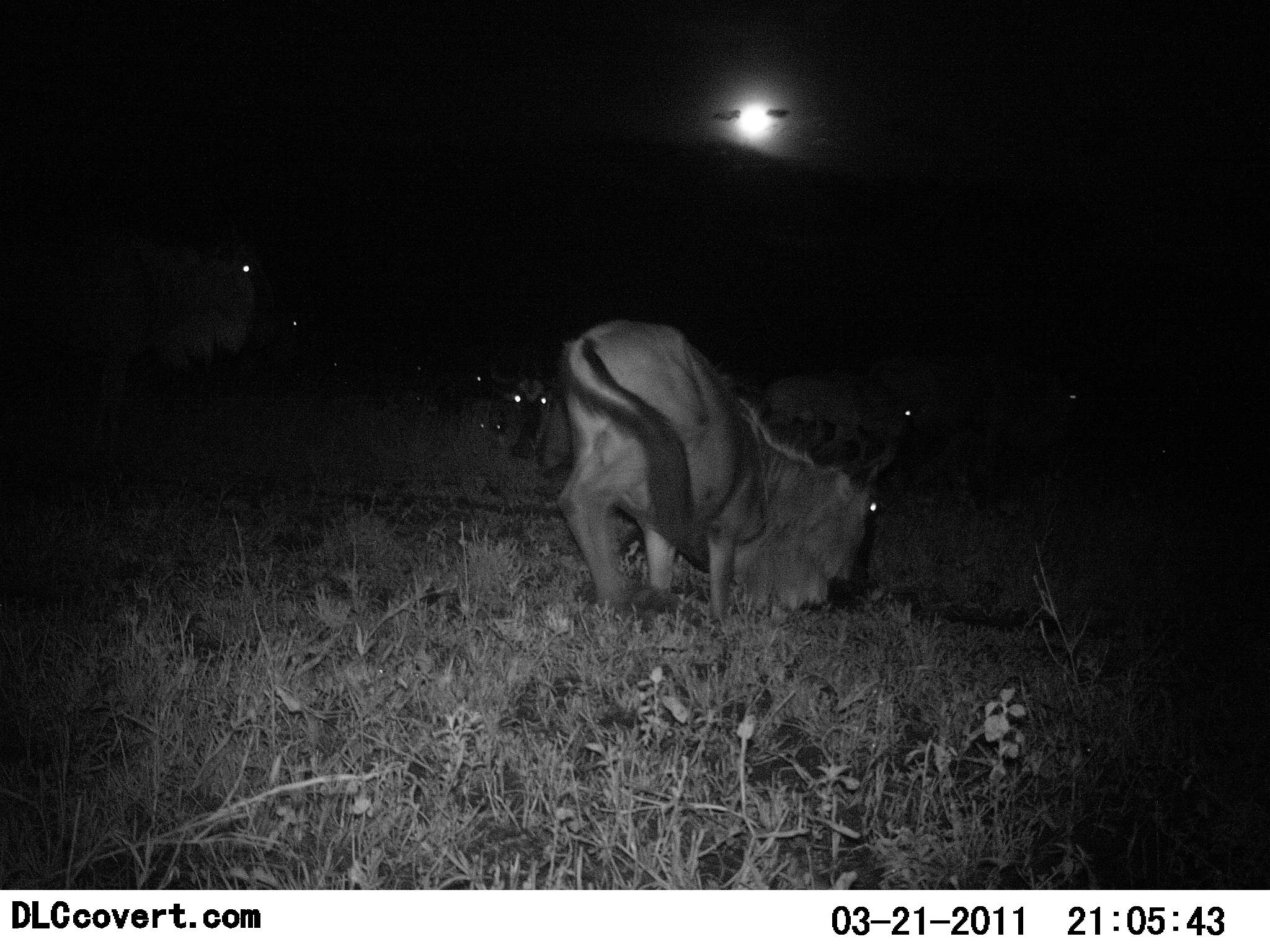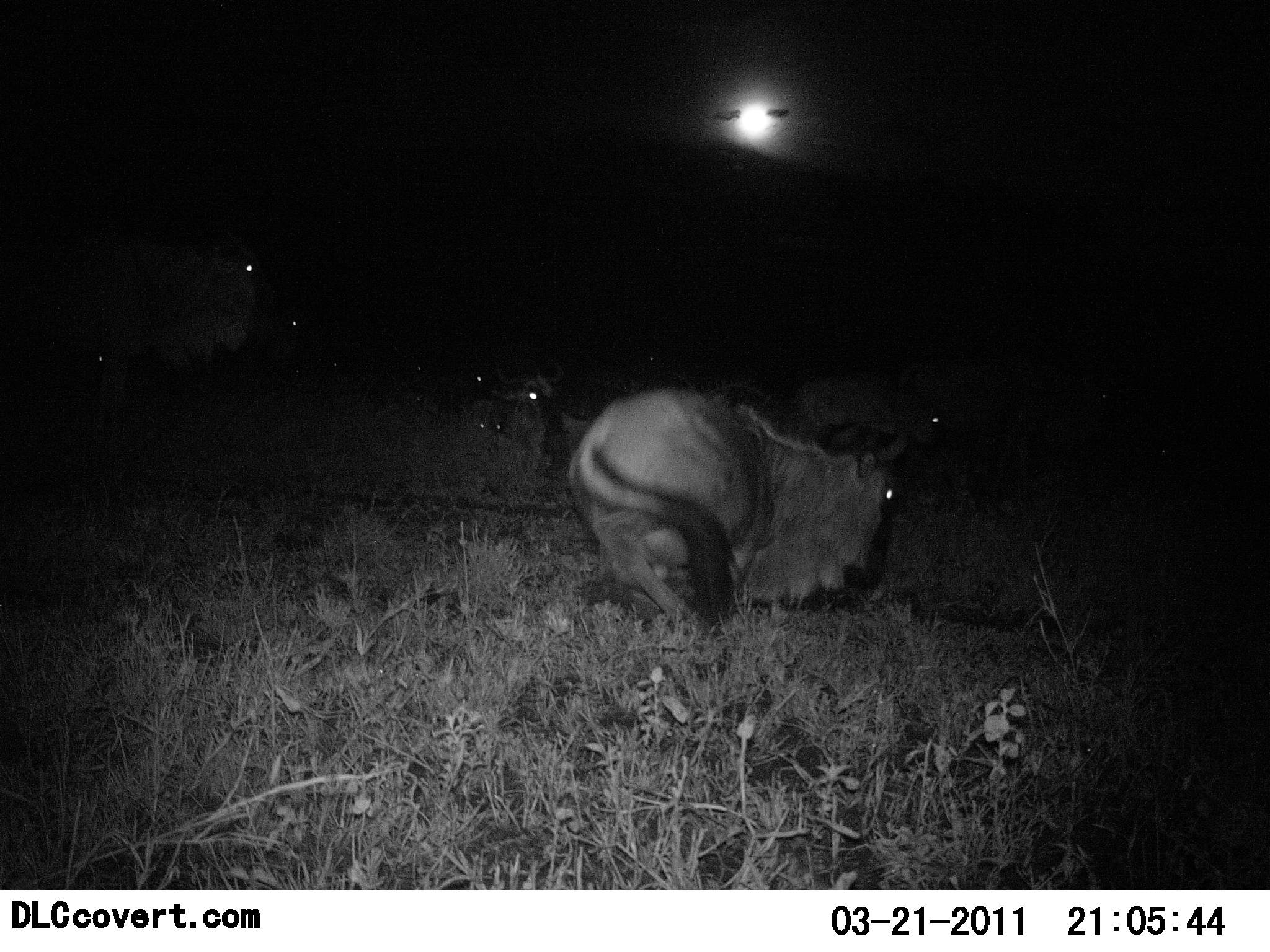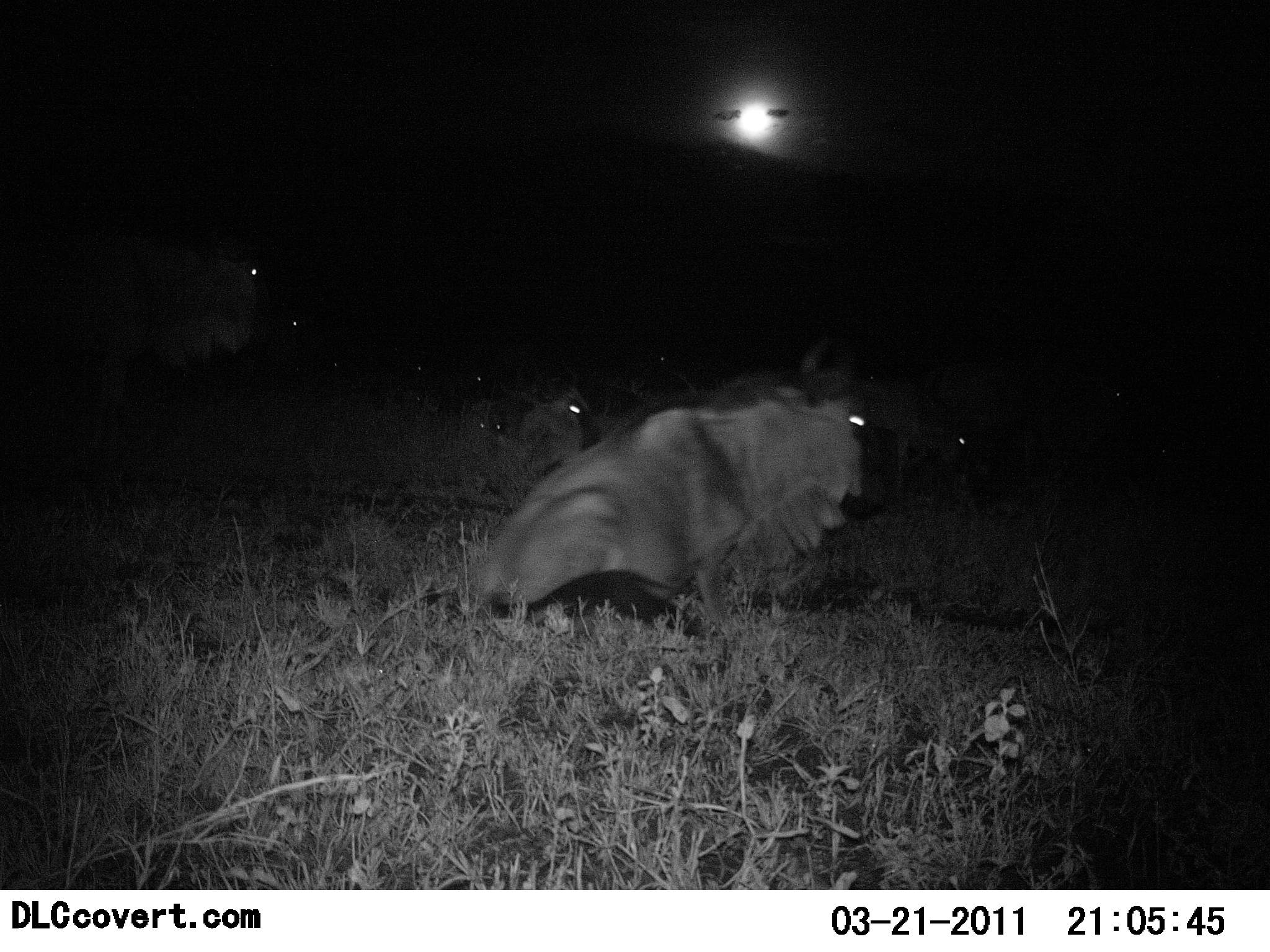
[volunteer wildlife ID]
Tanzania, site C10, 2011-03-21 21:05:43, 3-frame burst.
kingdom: Animalia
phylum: Chordata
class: Mammalia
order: Artiodactyla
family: Bovidae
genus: Connochaetes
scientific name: Connochaetes taurinus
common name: blue wildebeest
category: wildebeest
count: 7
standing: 50%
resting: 83%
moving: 25%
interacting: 0%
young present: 0%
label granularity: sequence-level